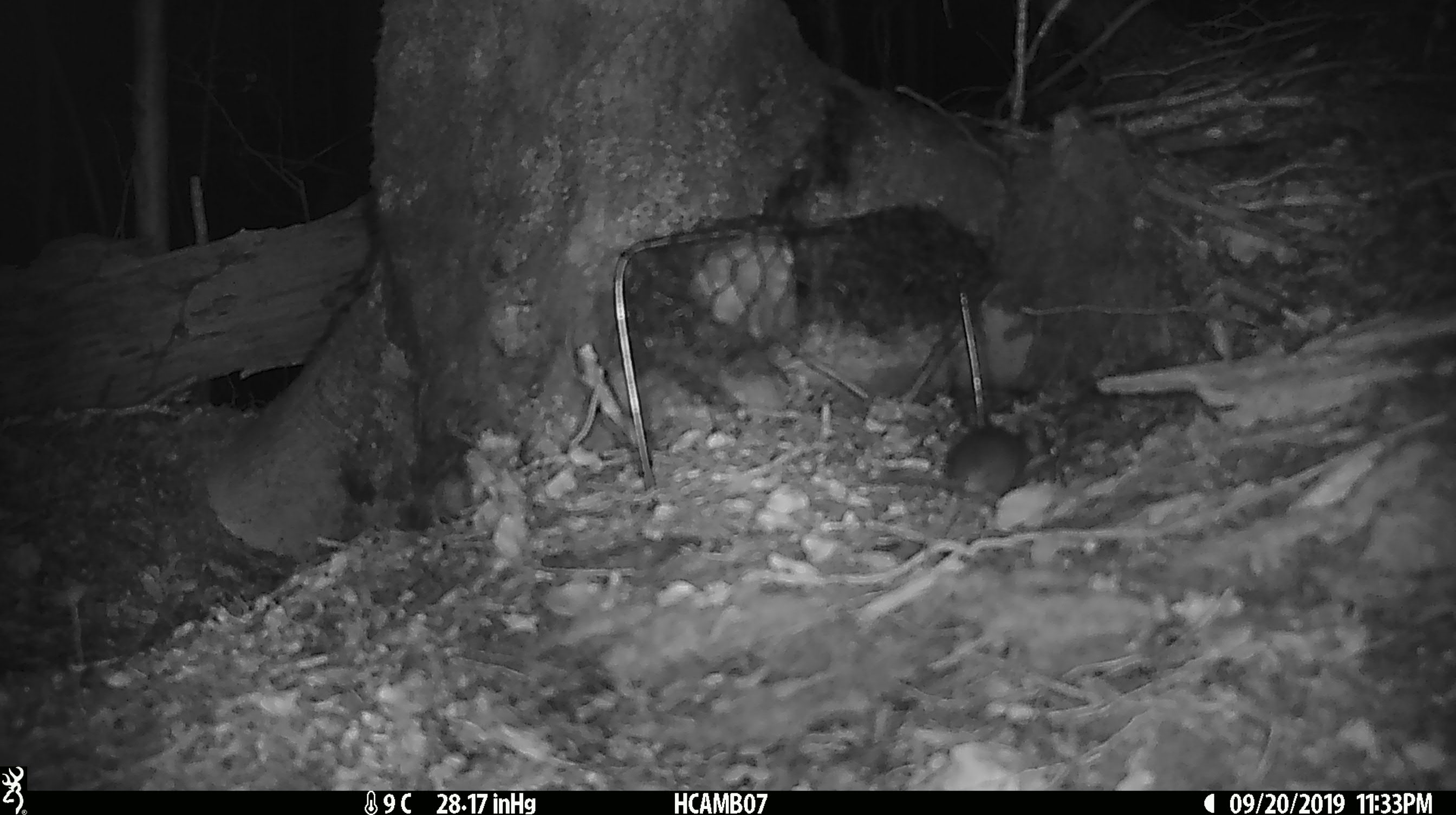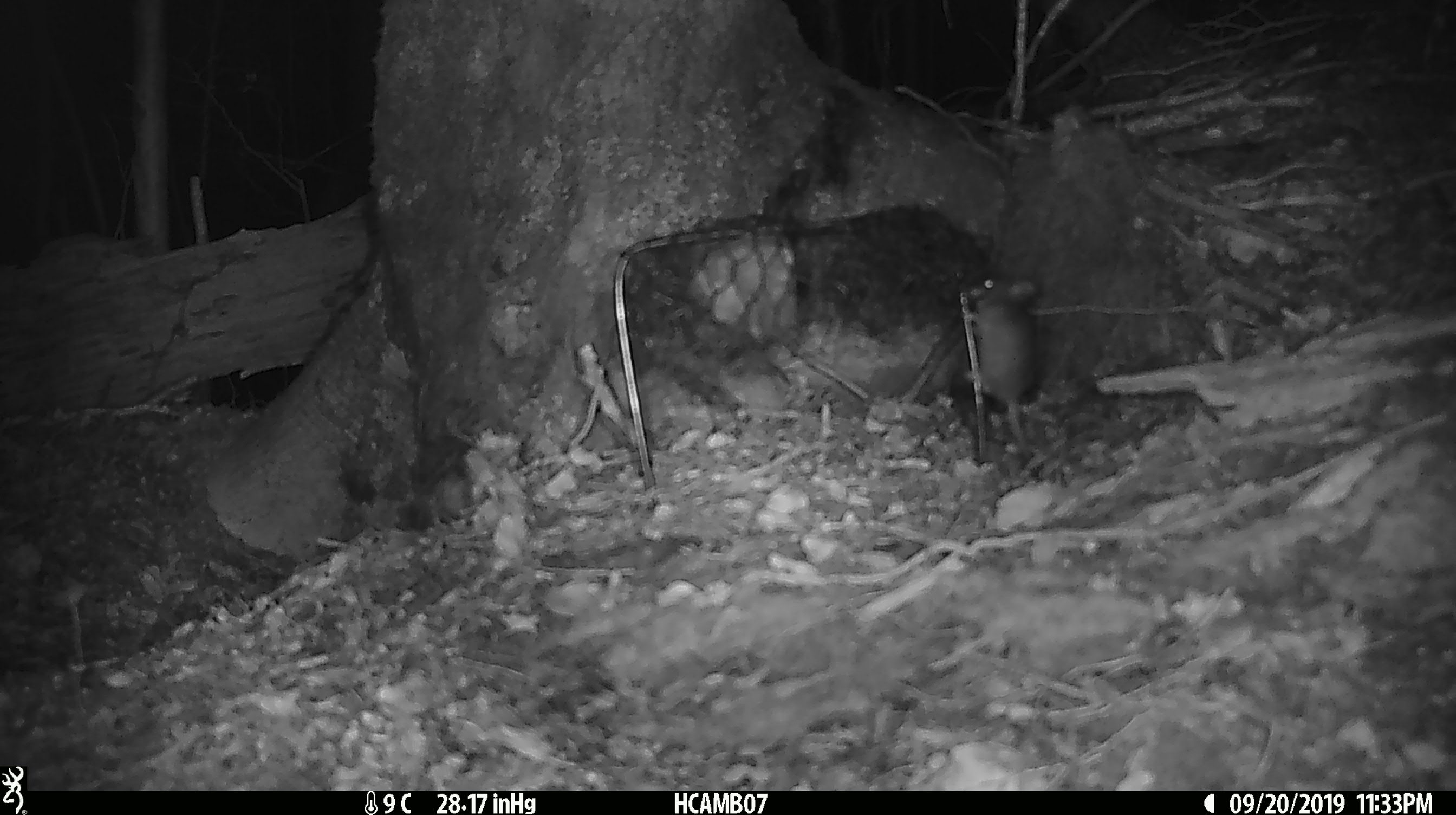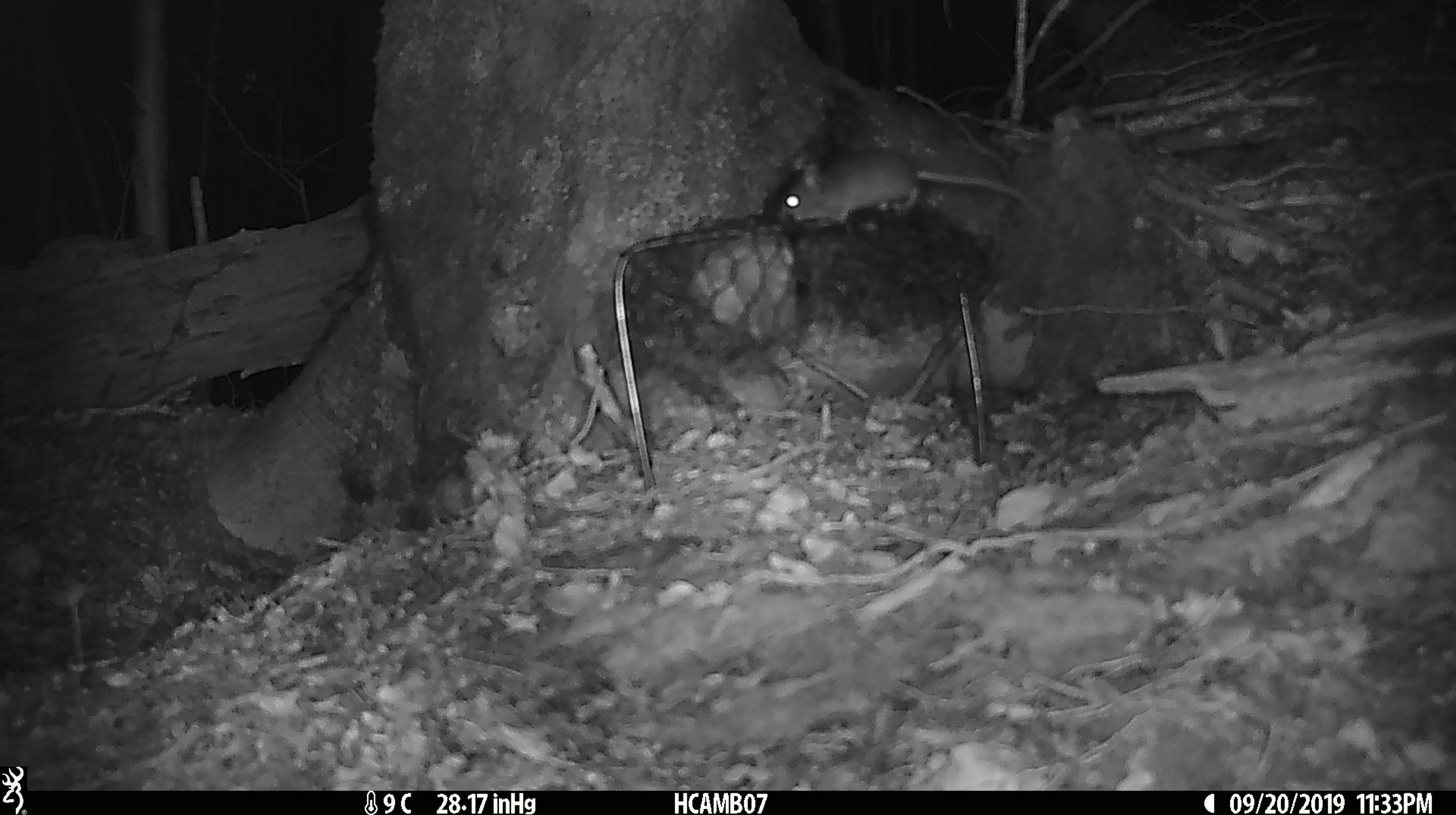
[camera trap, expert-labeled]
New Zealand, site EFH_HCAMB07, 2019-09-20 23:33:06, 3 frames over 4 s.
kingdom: Animalia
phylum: Chordata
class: Mammalia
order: Rodentia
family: Muridae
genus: Mus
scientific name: Mus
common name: mouse